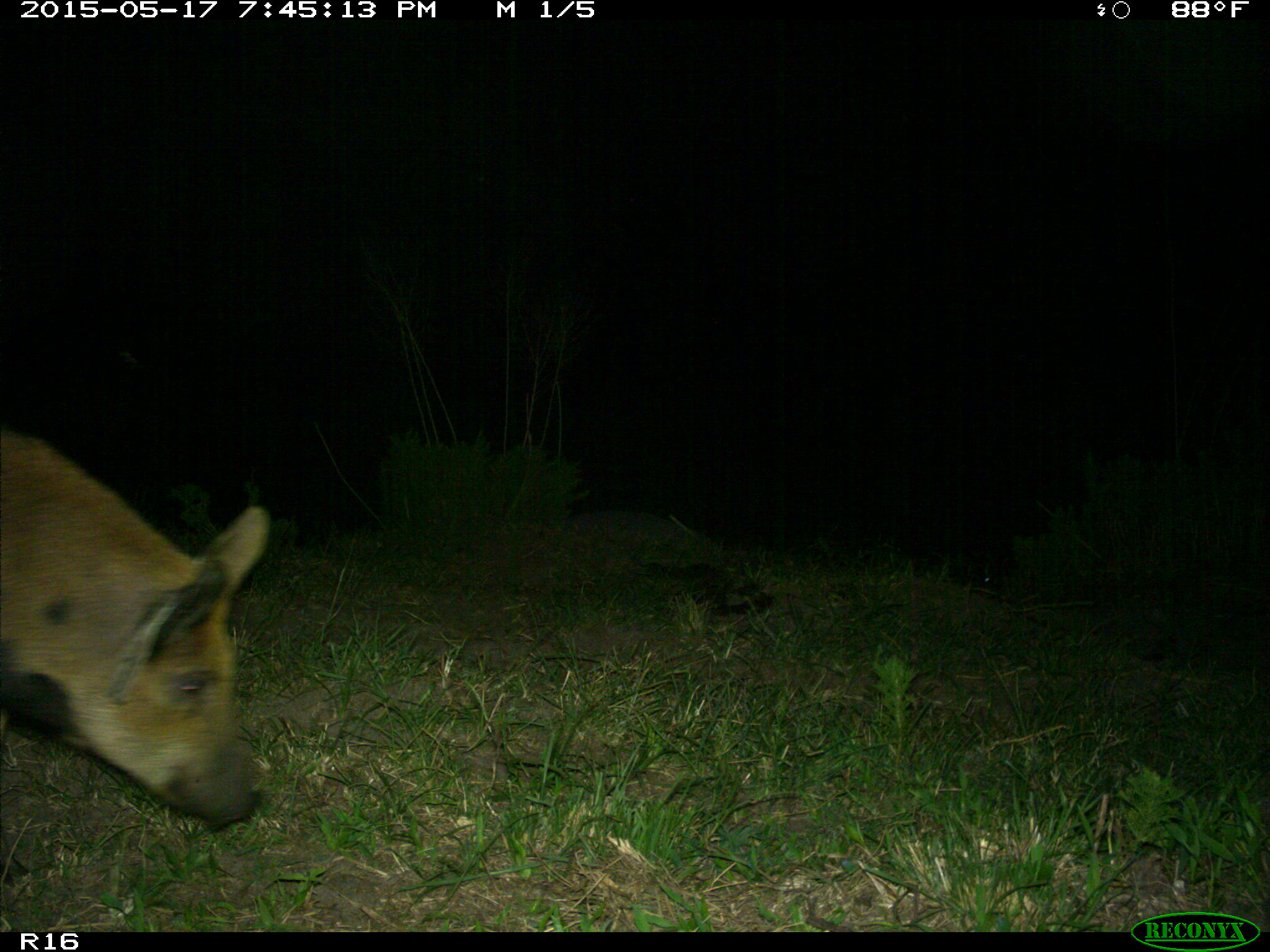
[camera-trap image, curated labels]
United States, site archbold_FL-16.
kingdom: Animalia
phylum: Chordata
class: Mammalia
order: Artiodactyla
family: Suidae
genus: Sus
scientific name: Sus scrofa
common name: wild boar